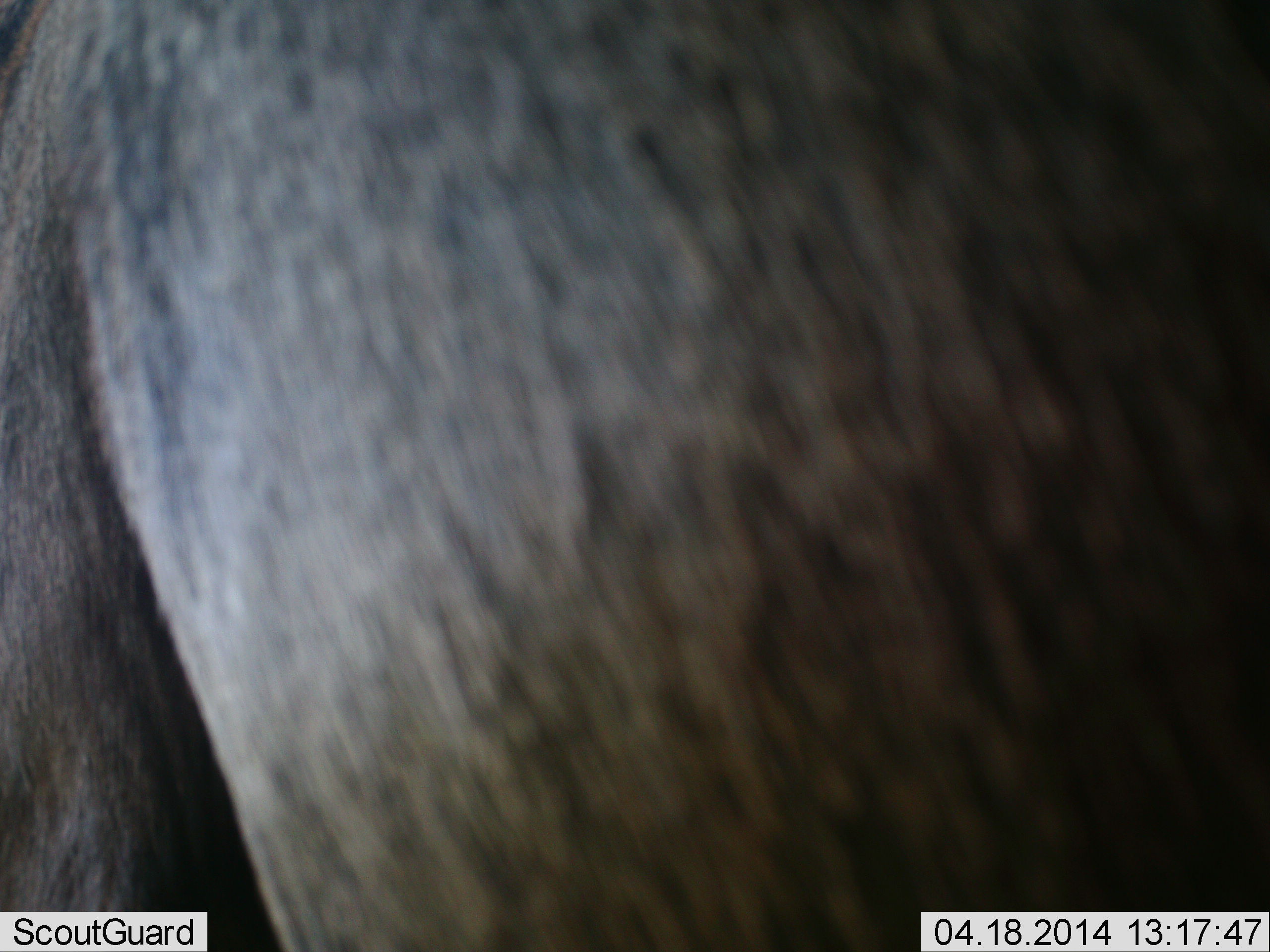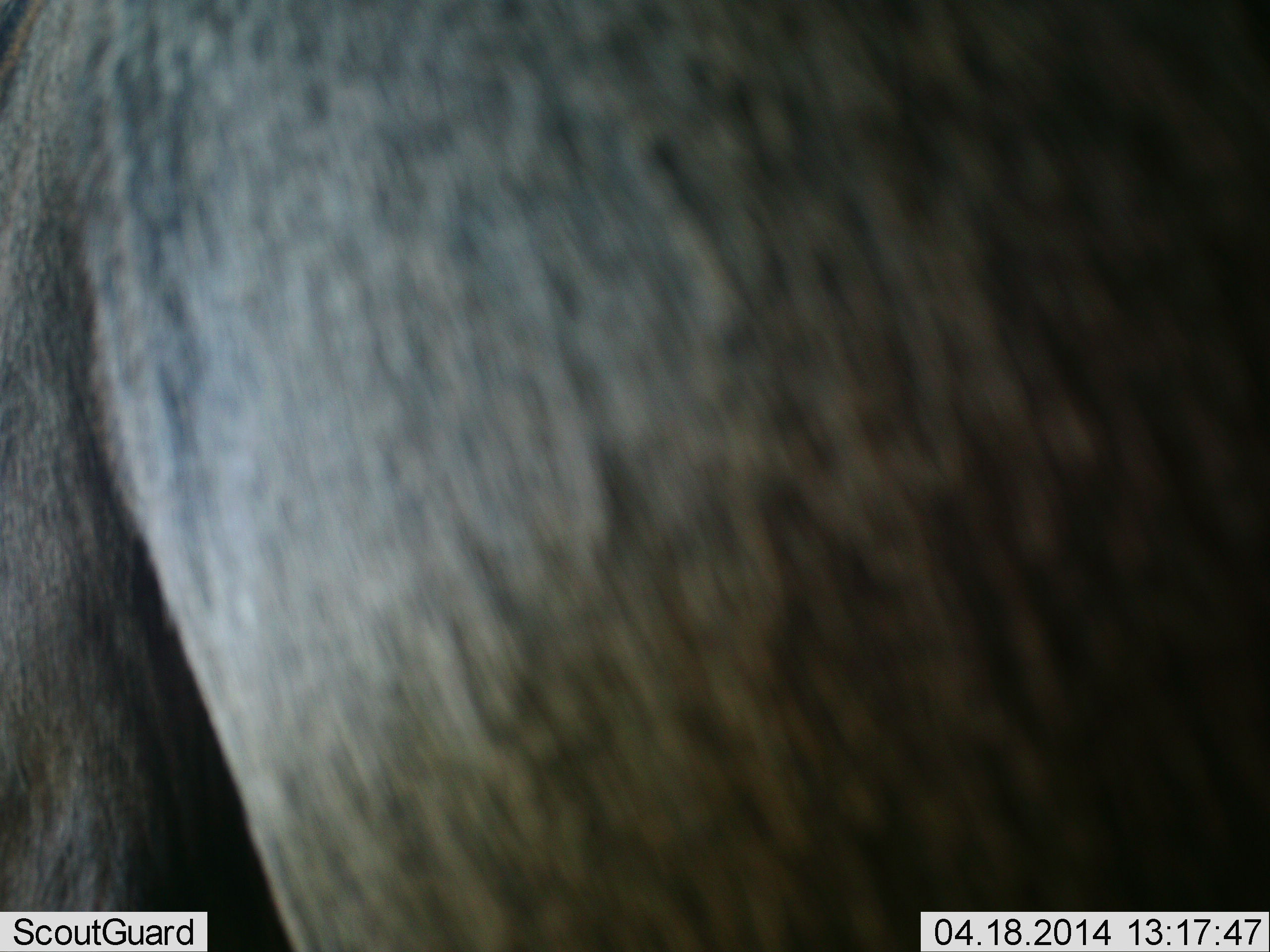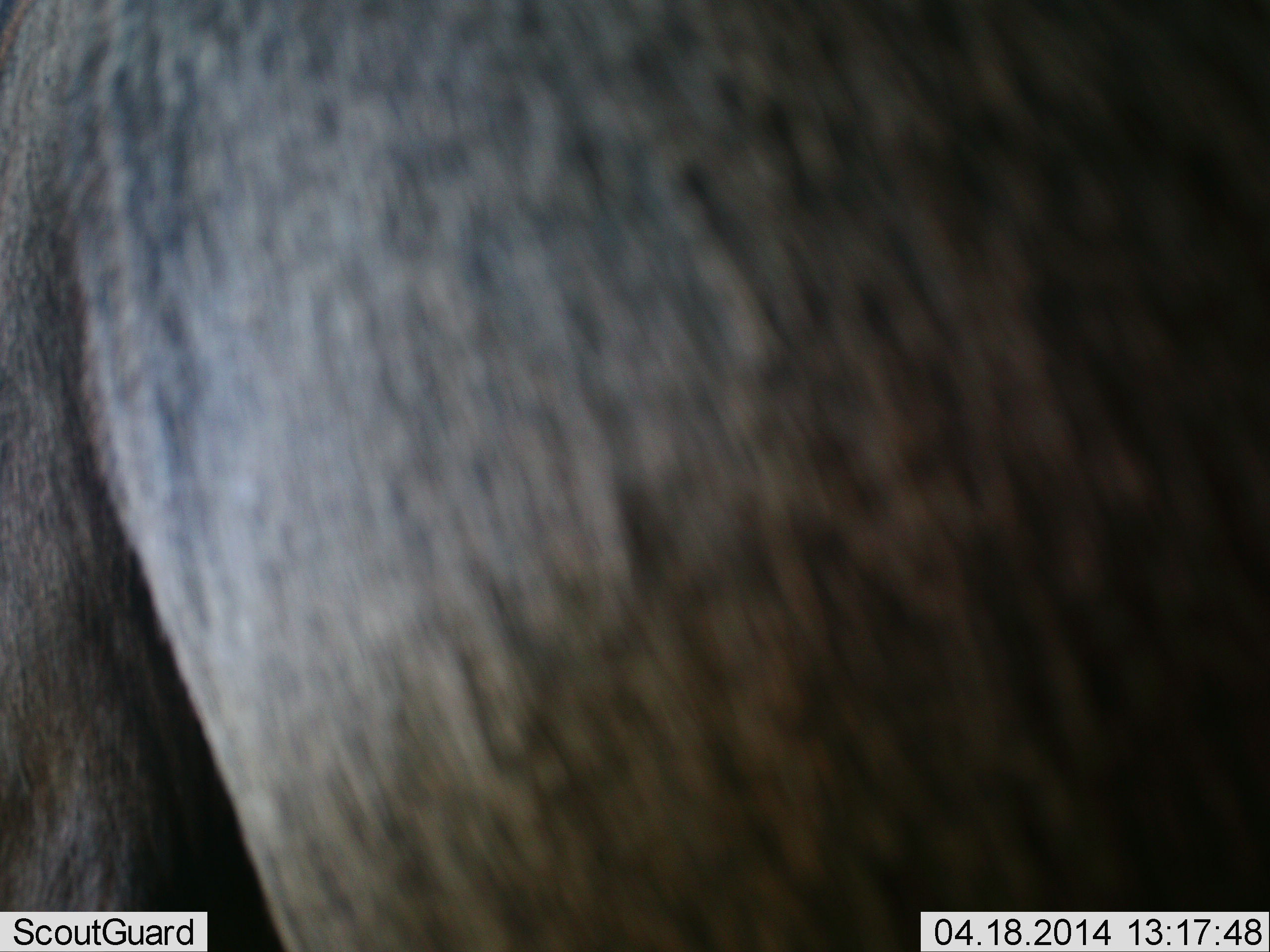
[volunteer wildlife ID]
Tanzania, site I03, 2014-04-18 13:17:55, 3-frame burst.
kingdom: Animalia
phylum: Chordata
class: Mammalia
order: Artiodactyla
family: Bovidae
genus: Connochaetes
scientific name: Connochaetes taurinus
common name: blue wildebeest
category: wildebeest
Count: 1.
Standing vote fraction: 80%.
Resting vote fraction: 10%.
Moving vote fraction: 10%.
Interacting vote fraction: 0%.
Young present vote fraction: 0%.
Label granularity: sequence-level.